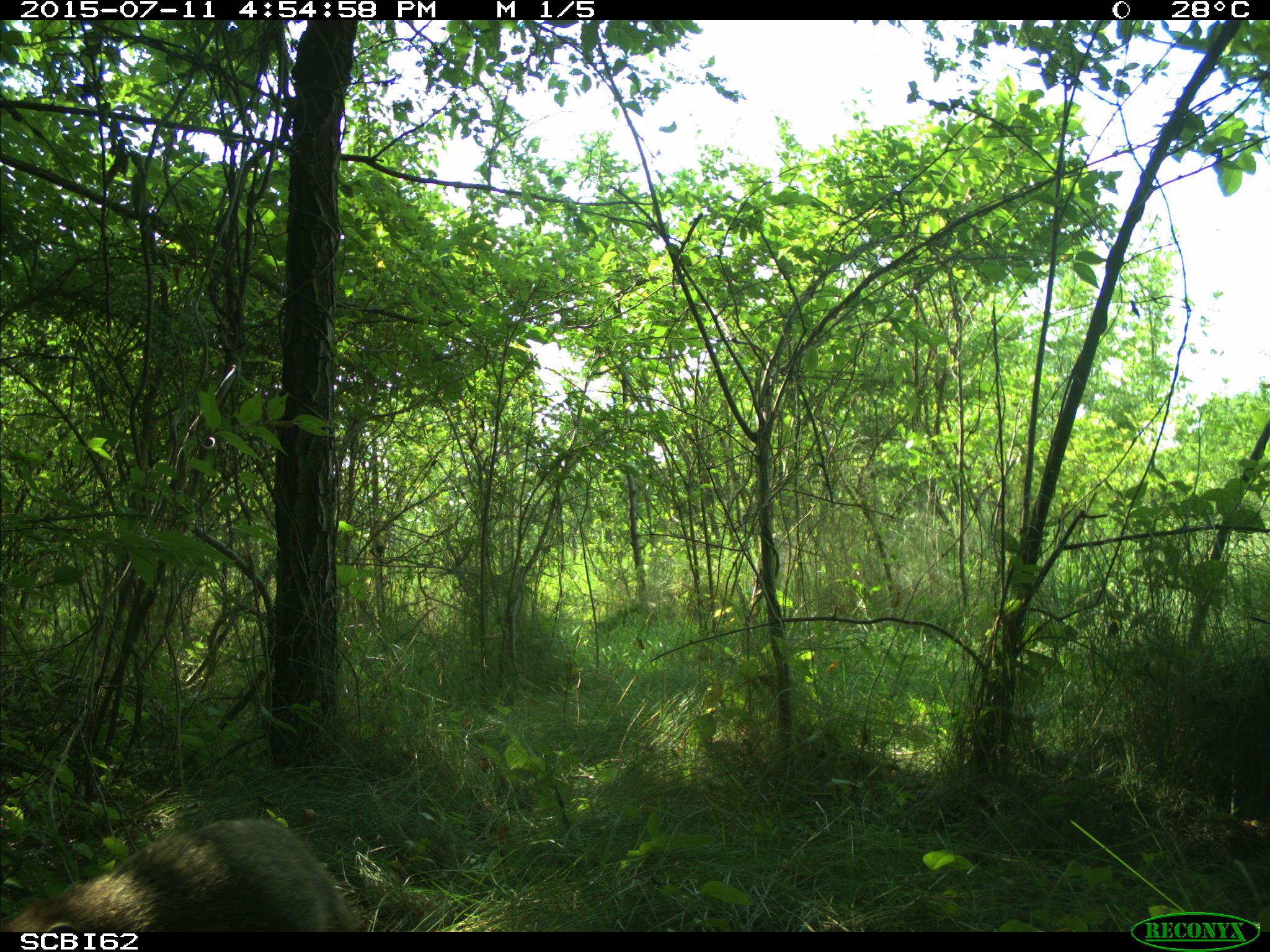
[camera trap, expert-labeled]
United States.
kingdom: Animalia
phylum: Chordata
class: Mammalia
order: Rodentia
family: Sciuridae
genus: Marmota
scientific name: Marmota monax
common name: woodchuck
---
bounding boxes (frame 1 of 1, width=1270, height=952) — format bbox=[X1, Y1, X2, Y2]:
Woodchuck: bbox=[2, 787, 349, 937]